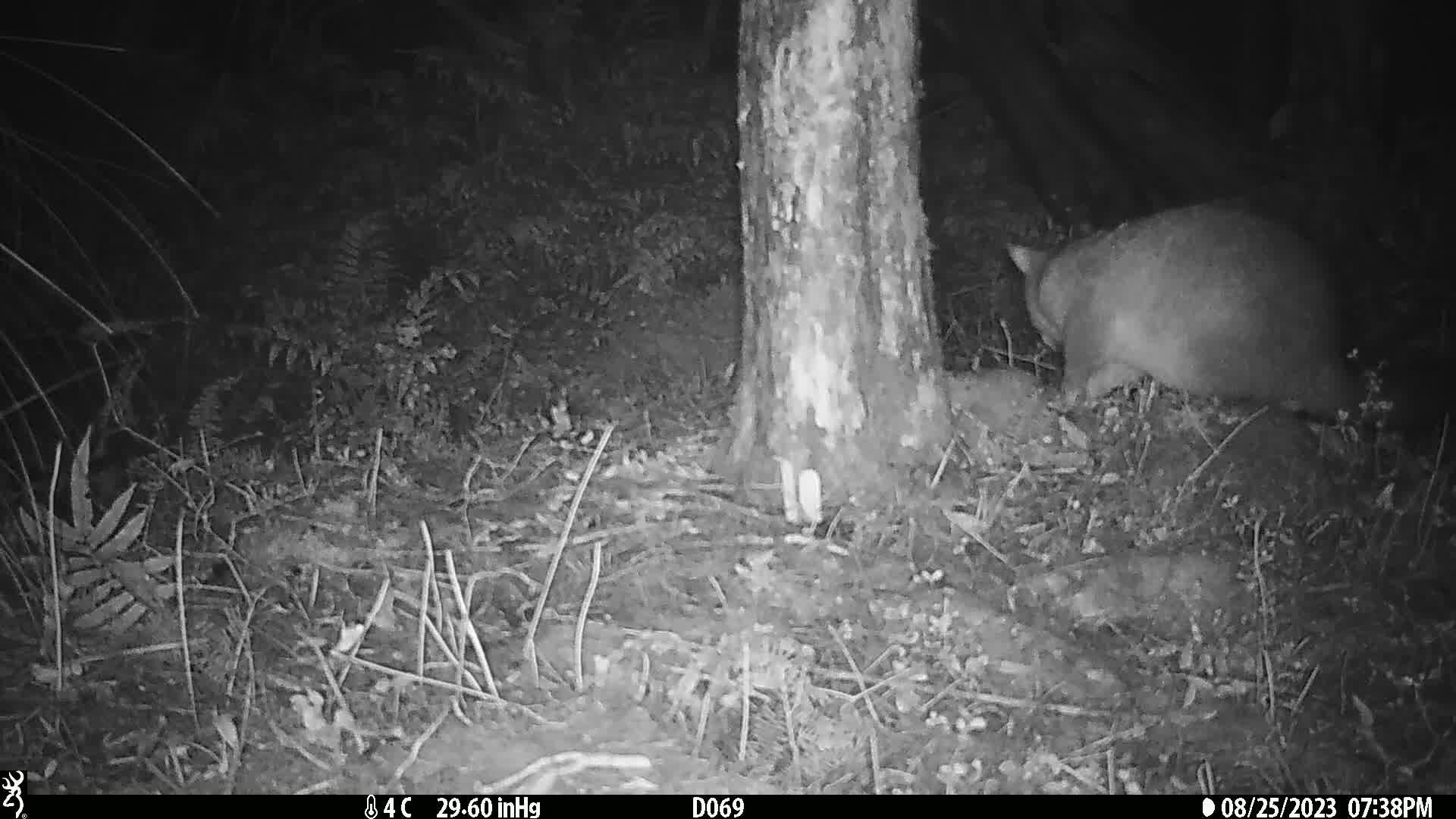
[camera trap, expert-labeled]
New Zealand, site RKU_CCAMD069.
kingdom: Animalia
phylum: Chordata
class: Mammalia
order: Diprotodontia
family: Phalangeridae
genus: Trichosurus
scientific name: Trichosurus vulpecula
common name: common brushtail possum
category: possum